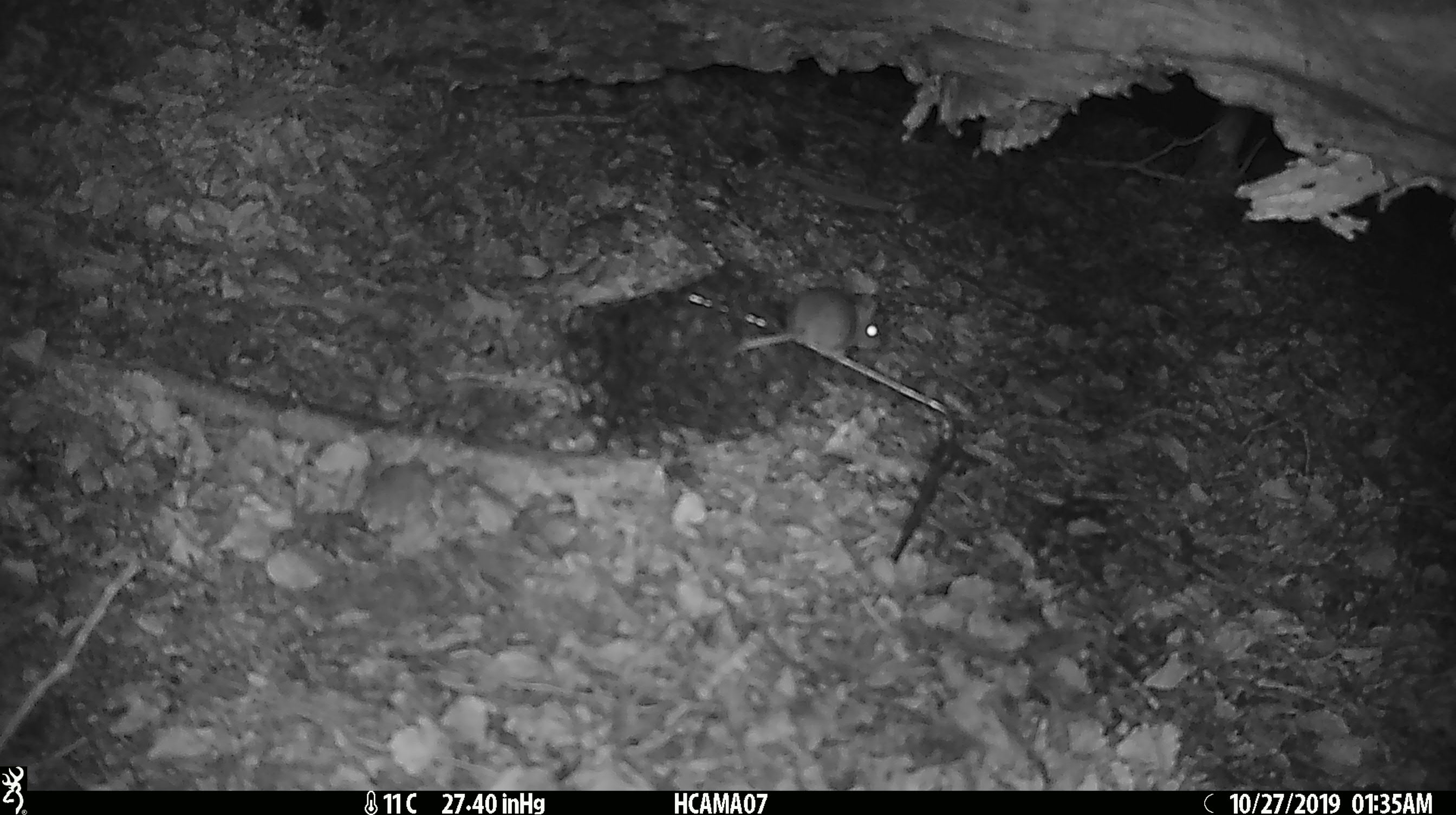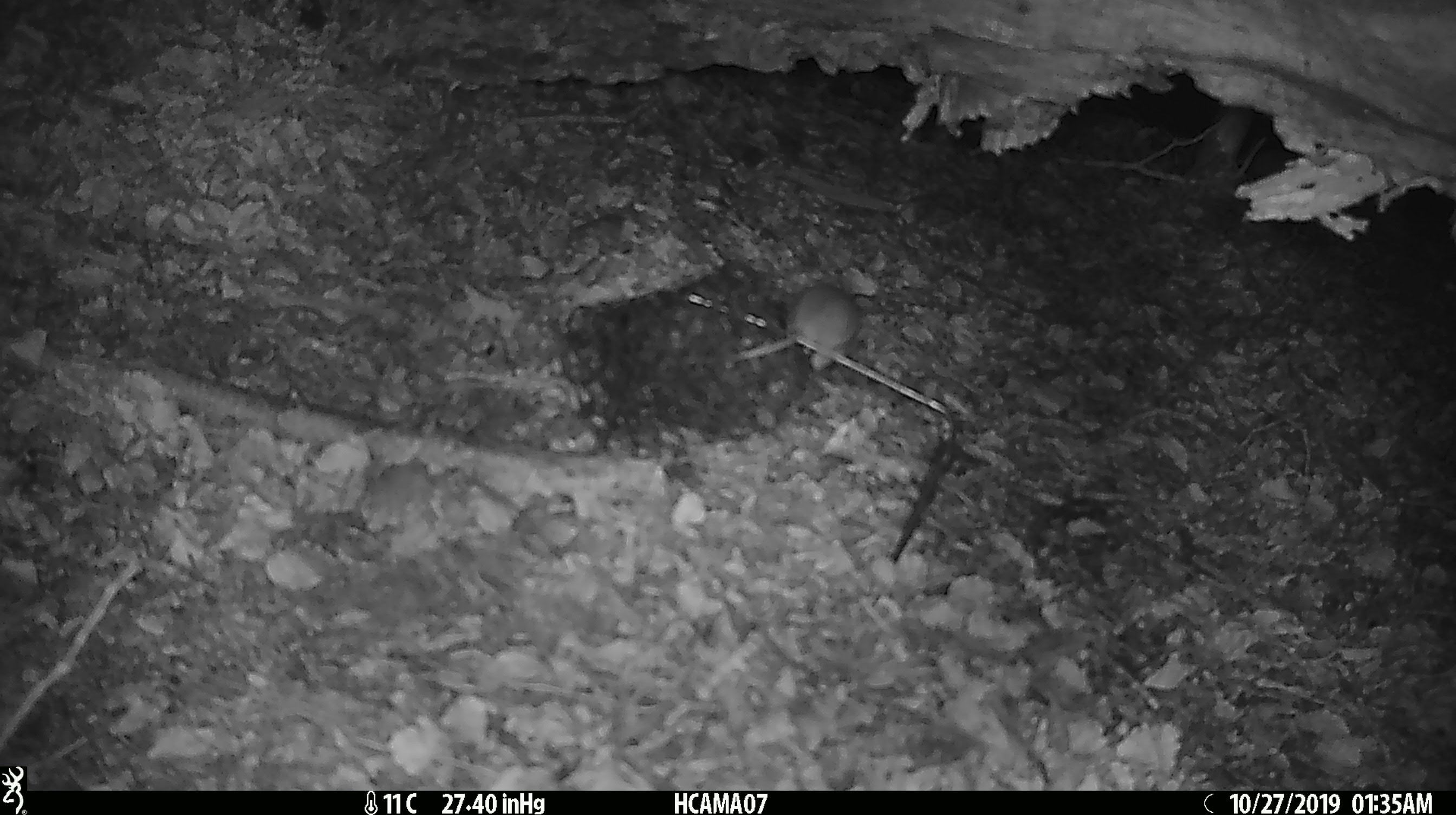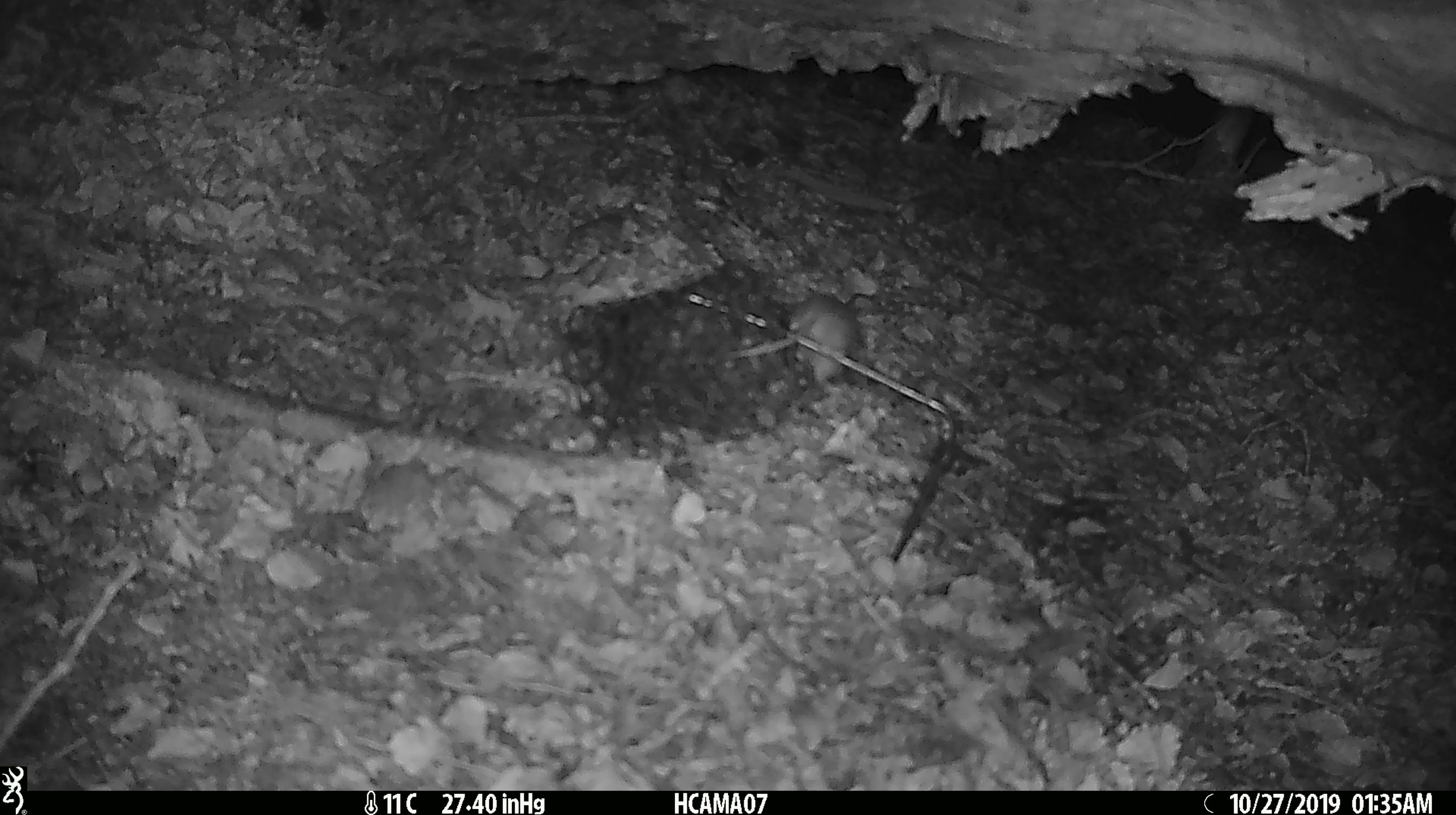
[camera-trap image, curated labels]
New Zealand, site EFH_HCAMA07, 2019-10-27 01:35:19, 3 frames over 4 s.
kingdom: Animalia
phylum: Chordata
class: Mammalia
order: Rodentia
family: Muridae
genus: Mus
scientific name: Mus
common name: mouse